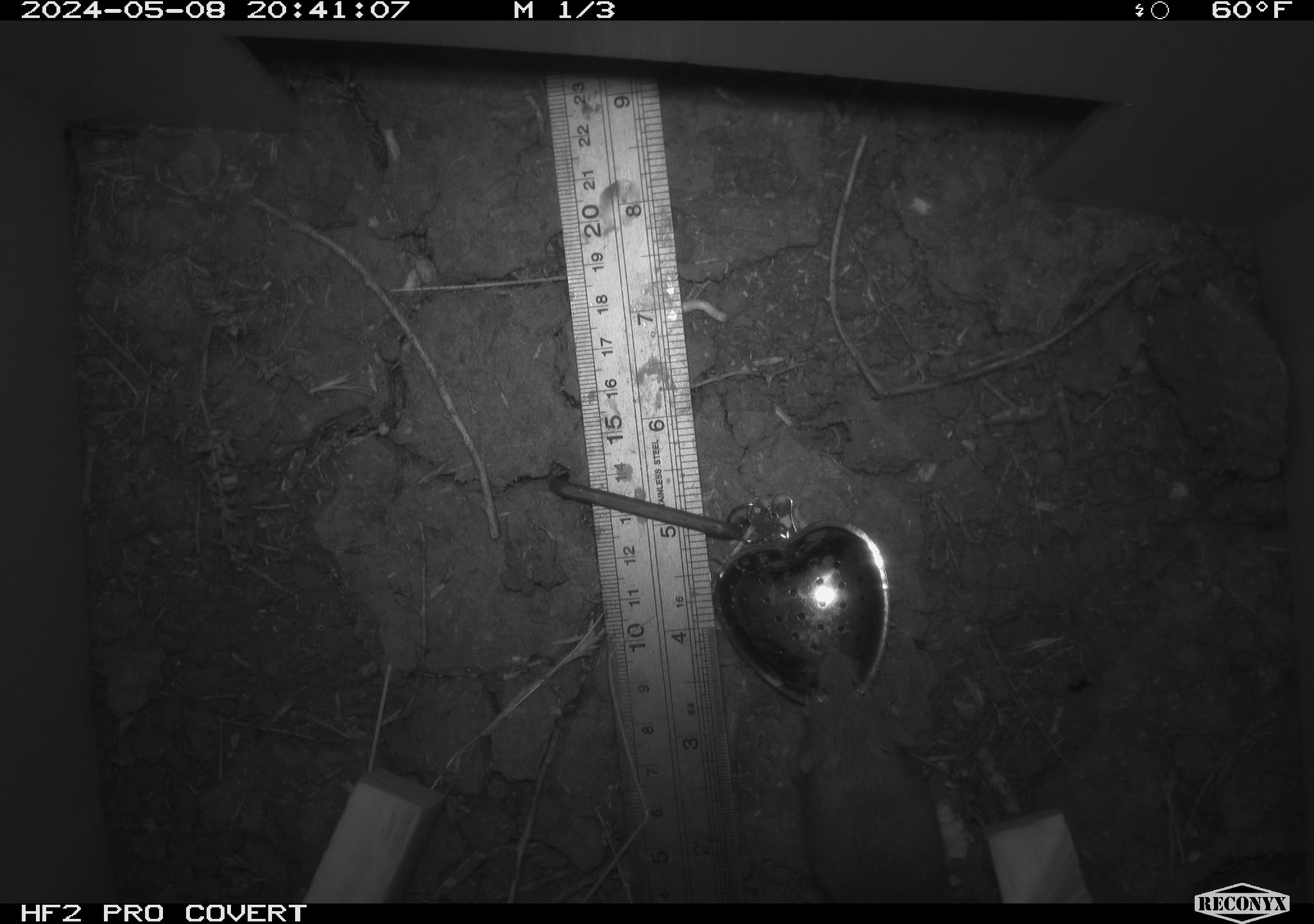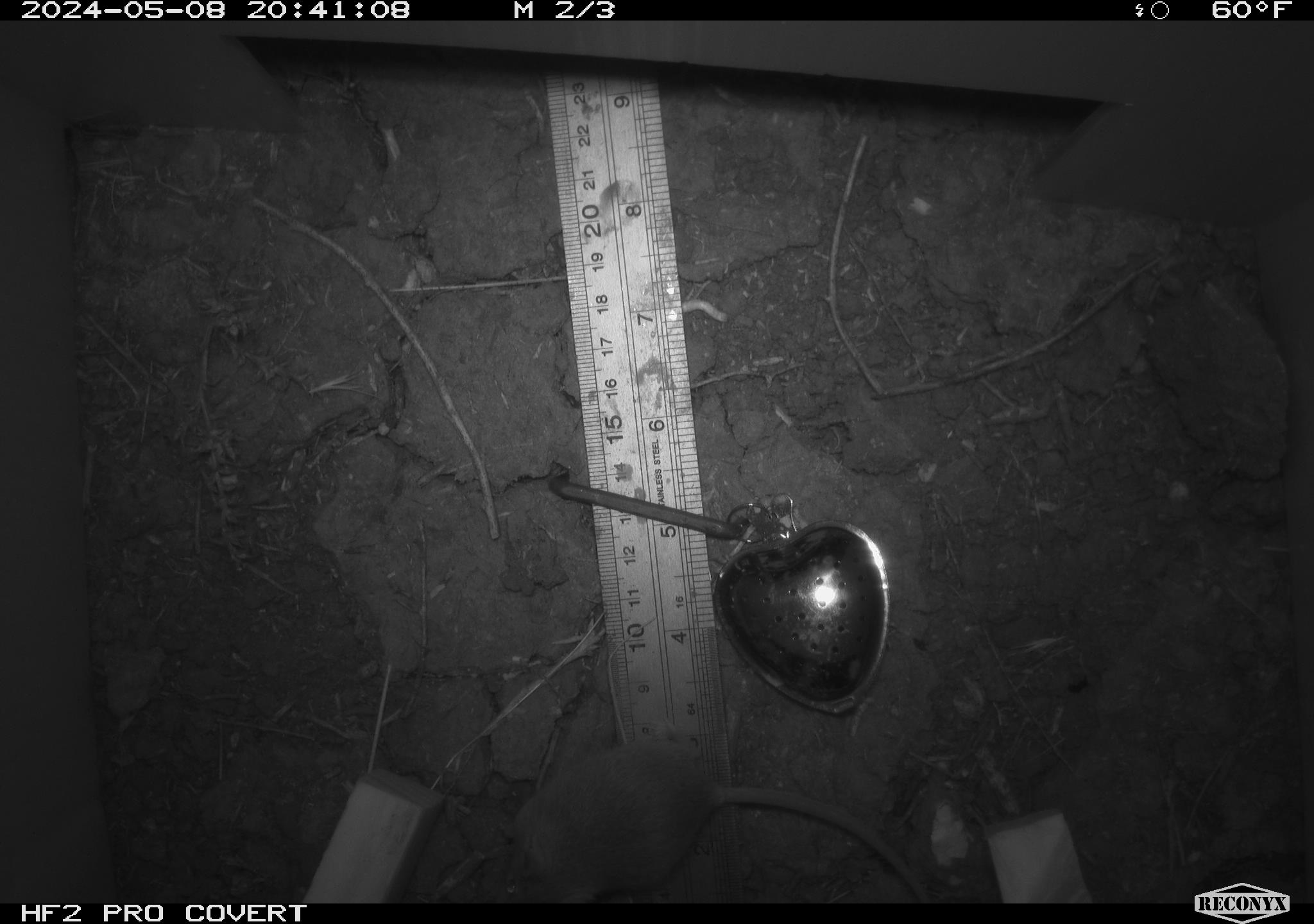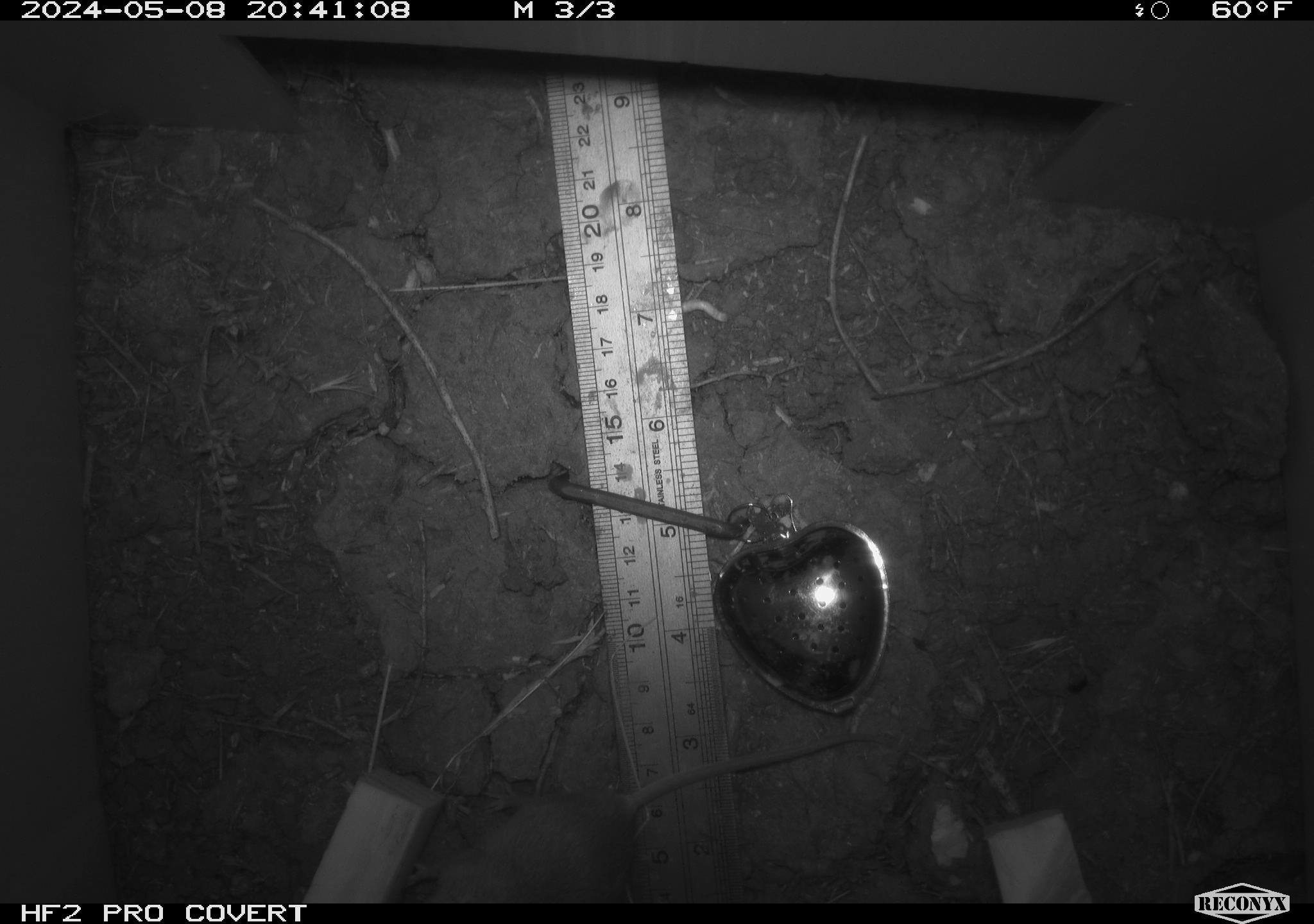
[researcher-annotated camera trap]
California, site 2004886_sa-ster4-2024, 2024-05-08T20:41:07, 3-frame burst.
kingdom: Animalia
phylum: Chordata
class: Mammalia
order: Rodentia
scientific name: Rodentia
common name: mouse species